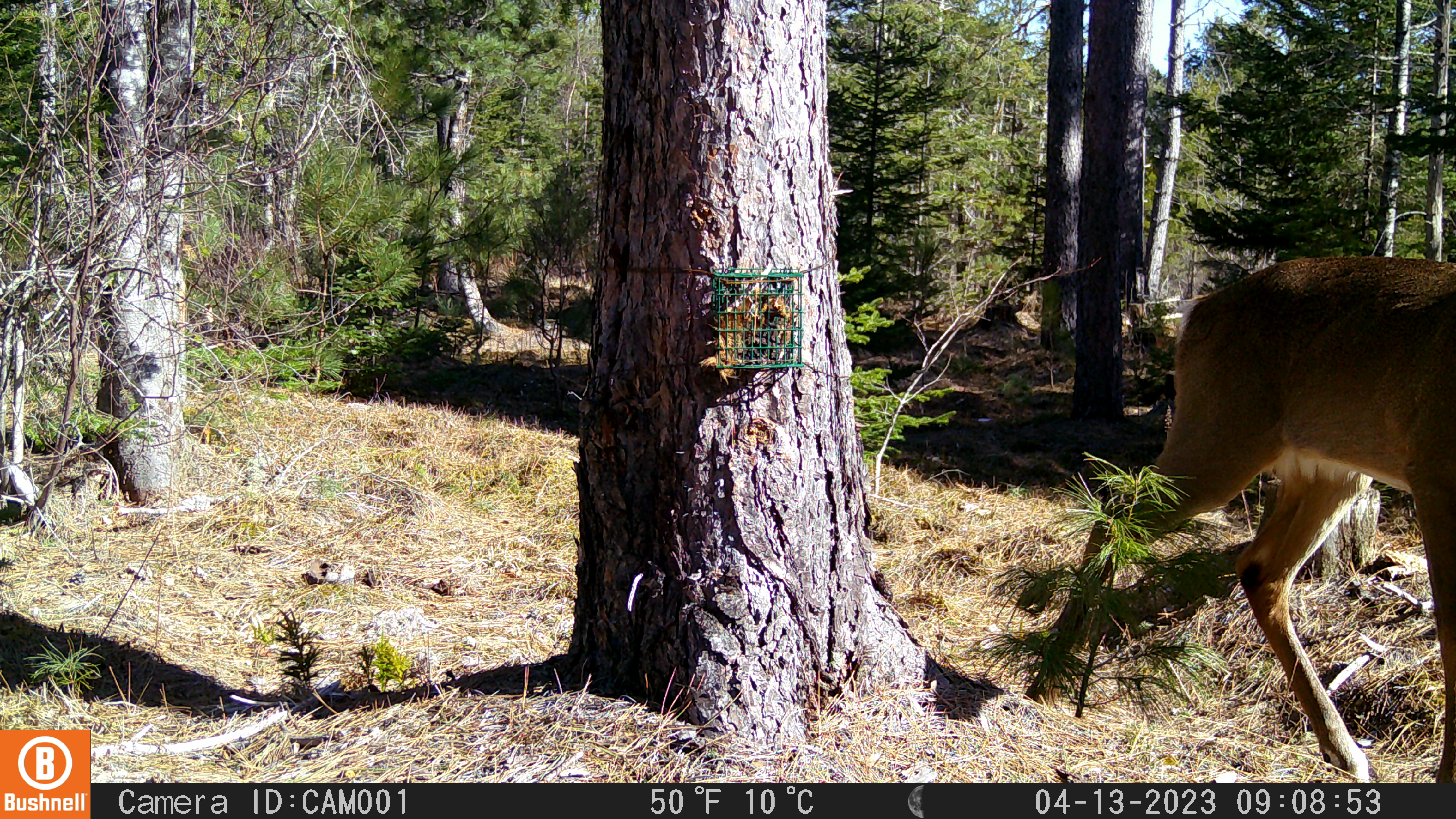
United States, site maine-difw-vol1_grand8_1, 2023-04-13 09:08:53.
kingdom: Animalia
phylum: Chordata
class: Mammalia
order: Artiodactyla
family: Cervidae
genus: Odocoileus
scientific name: Odocoileus virginianus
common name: white-tailed deer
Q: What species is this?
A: White-tailed deer (Odocoileus virginianus).